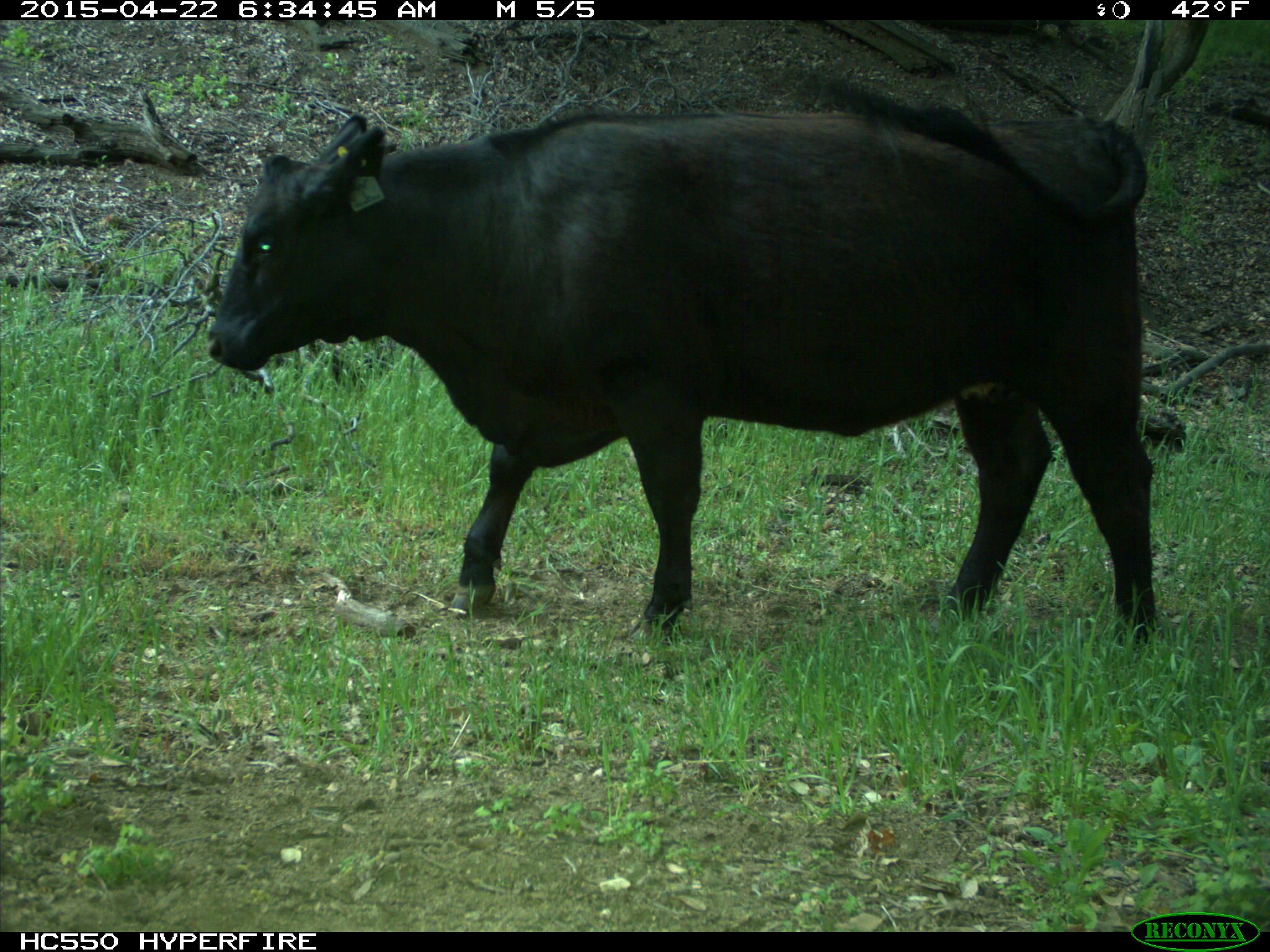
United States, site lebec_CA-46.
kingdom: Animalia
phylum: Chordata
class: Mammalia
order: Artiodactyla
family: Bovidae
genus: Bos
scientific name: Bos taurus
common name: domestic cow